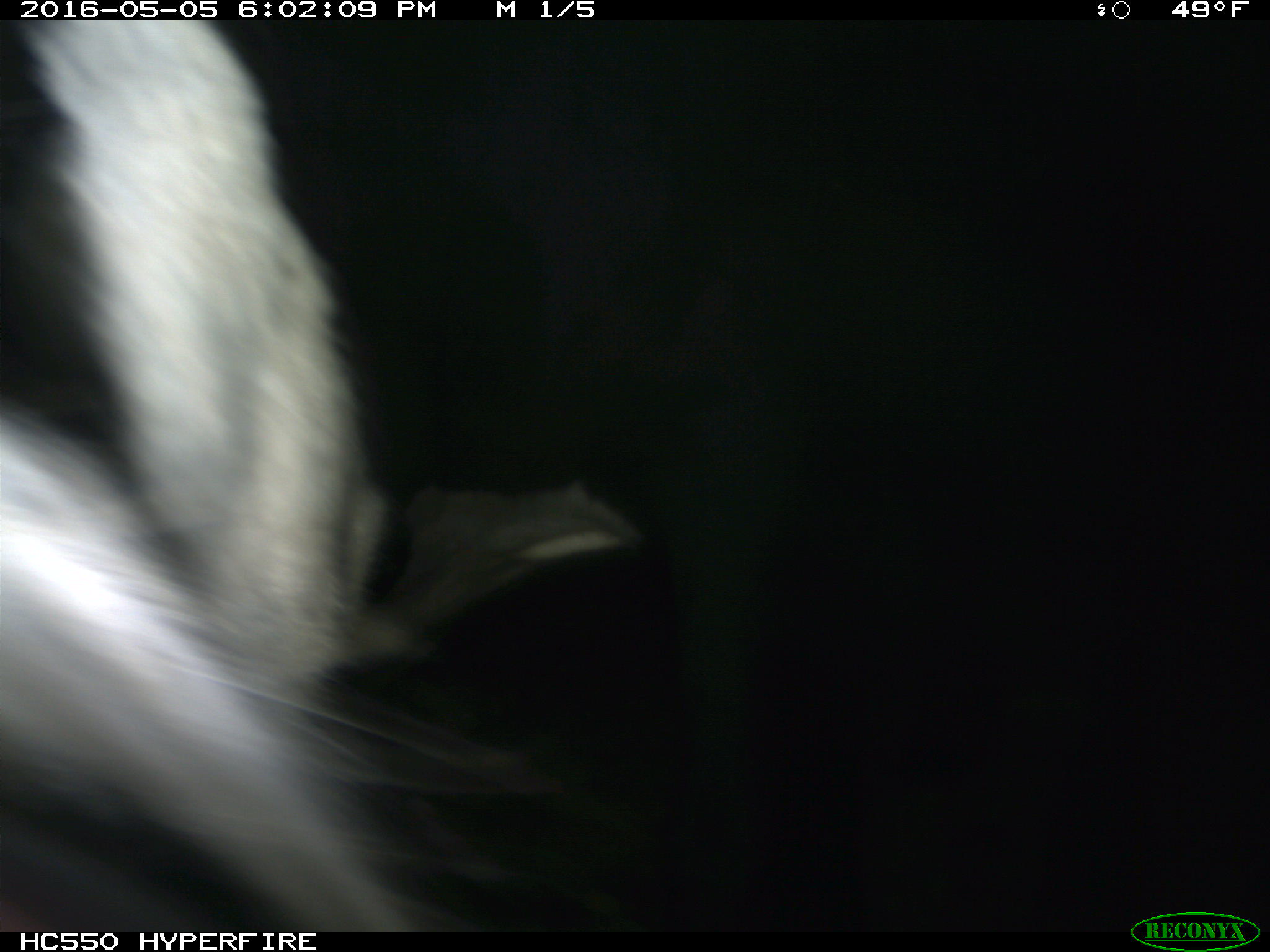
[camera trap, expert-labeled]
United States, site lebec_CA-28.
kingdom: Animalia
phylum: Chordata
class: Mammalia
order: Artiodactyla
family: Bovidae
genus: Bos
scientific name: Bos taurus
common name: domestic cow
Bos taurus (domestic cow).